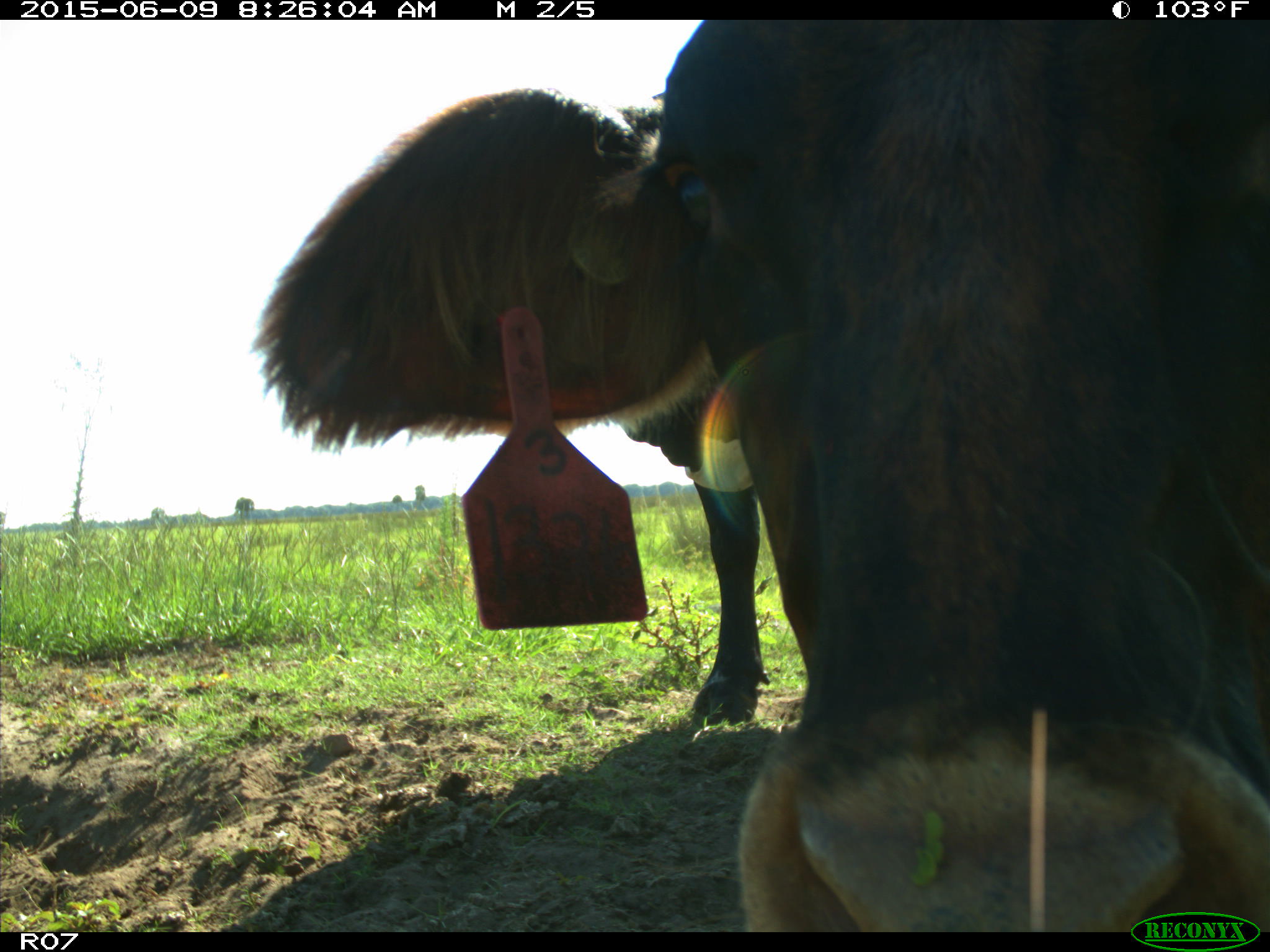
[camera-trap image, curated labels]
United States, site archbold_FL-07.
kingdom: Animalia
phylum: Chordata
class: Mammalia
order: Artiodactyla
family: Bovidae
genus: Bos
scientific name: Bos taurus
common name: domestic cow